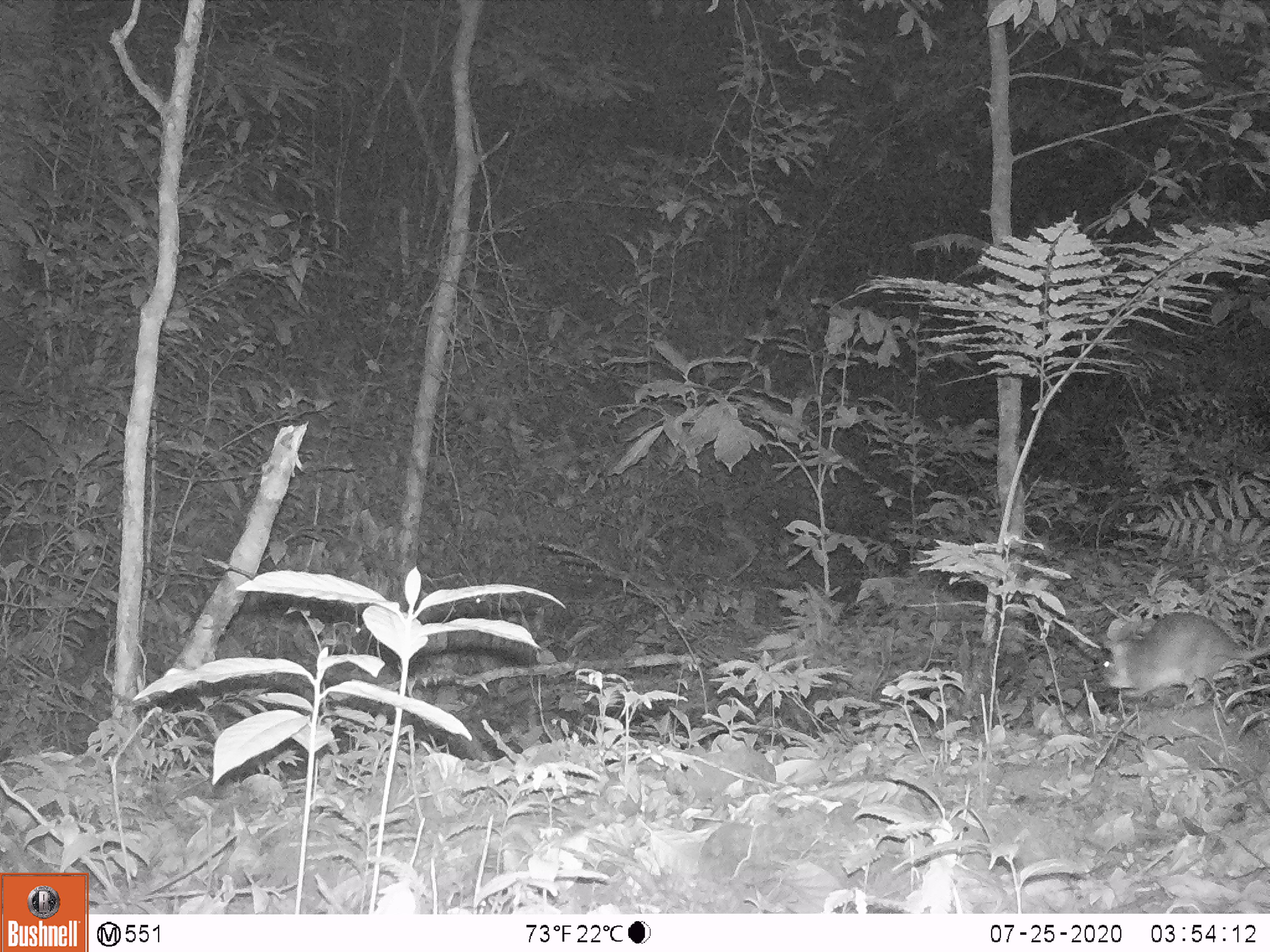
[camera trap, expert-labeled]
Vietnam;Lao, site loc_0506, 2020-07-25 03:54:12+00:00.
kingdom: Animalia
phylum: Chordata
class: Mammalia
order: Rodentia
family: Muridae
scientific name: Muridae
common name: old-world mice and rats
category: unidentified murid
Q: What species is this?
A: Unidentified murid (old-world mice and rats) (Muridae).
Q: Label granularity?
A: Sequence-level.